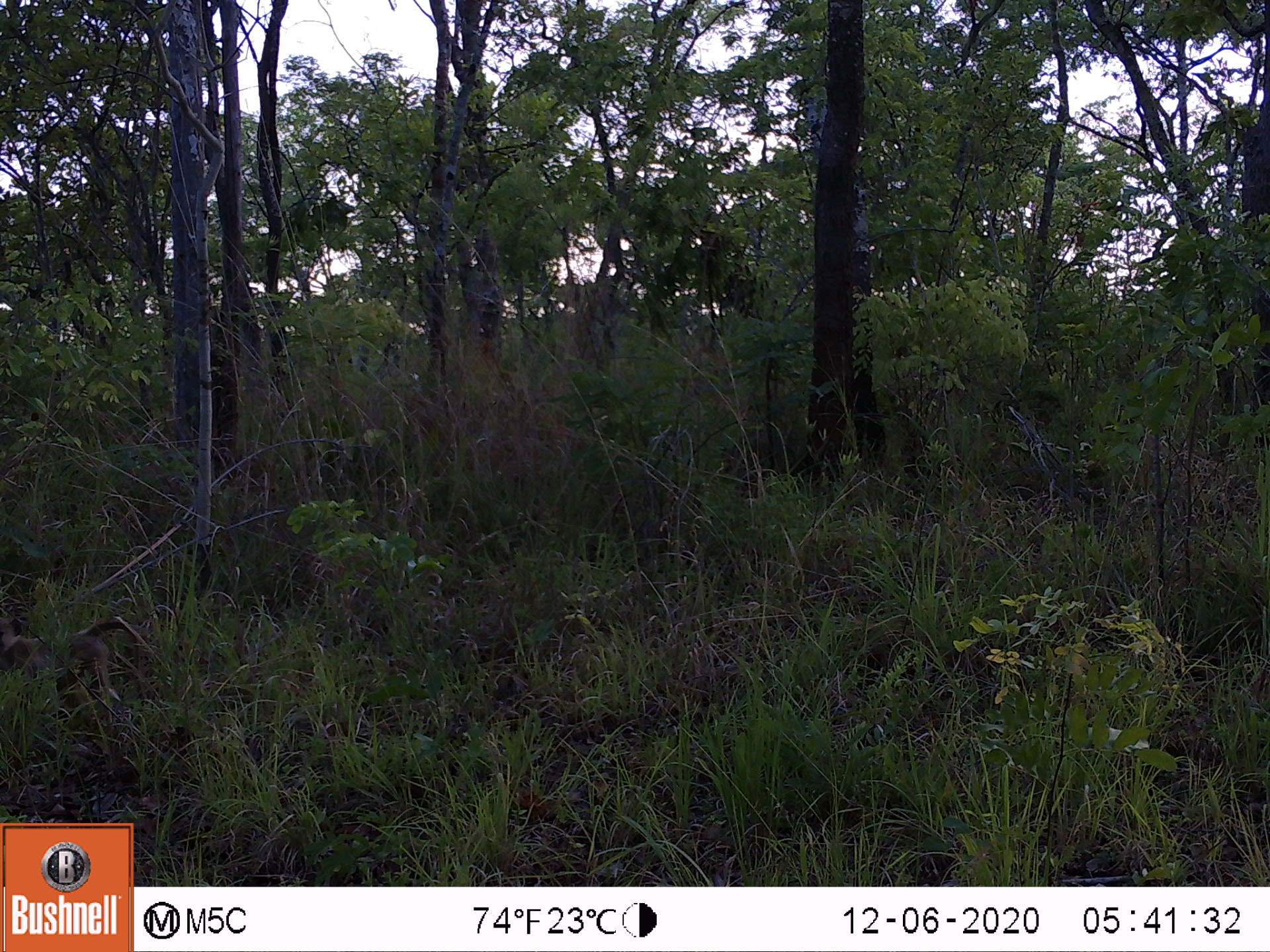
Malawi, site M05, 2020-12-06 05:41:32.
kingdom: Animalia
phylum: Chordata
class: Mammalia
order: Primates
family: Cercopithecidae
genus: Papio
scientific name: Papio cynocephalus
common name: yellow baboon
Yellow baboon (Papio cynocephalus), count 1.